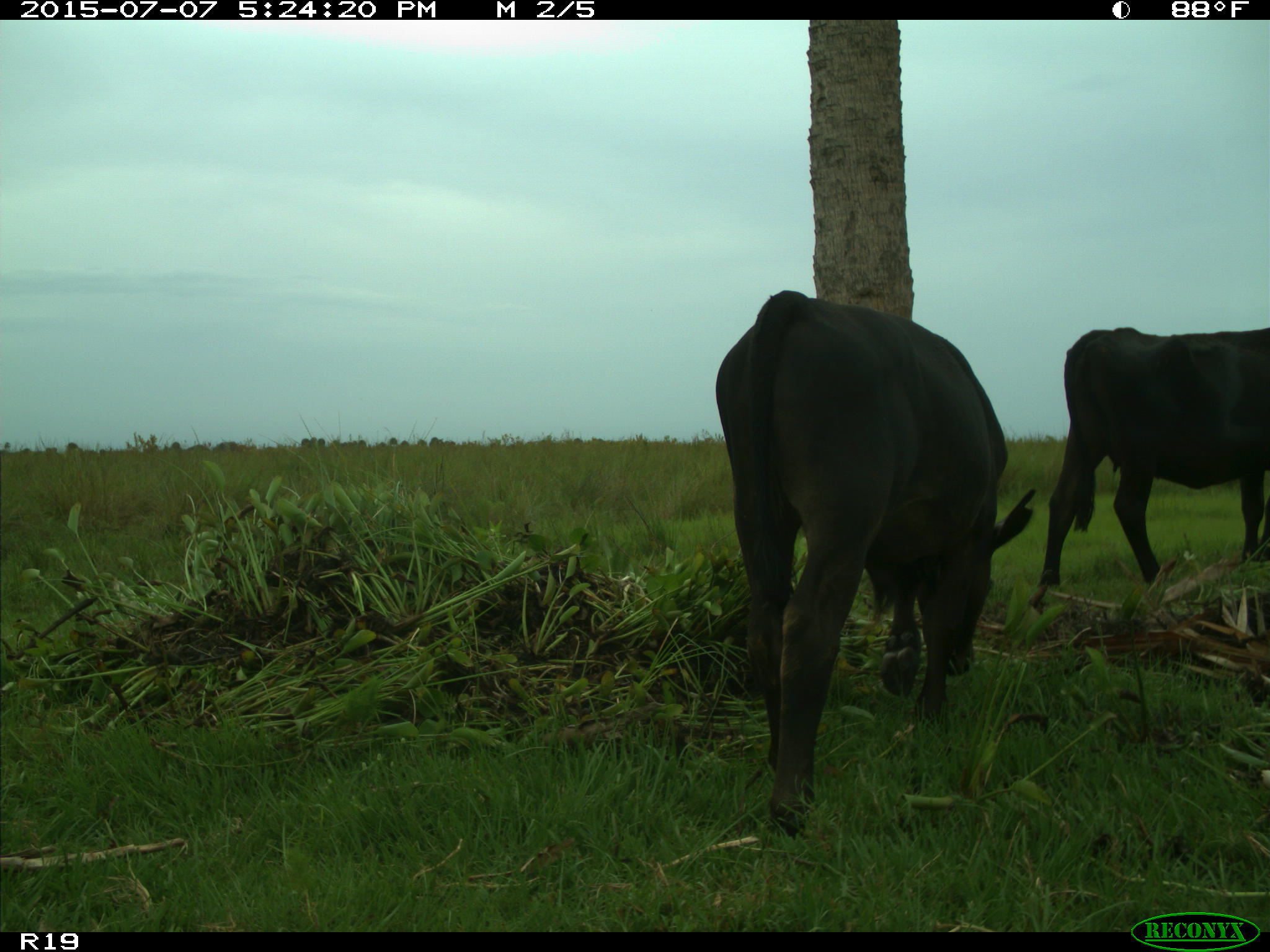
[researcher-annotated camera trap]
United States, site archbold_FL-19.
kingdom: Animalia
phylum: Chordata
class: Mammalia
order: Artiodactyla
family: Bovidae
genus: Bos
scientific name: Bos taurus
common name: domestic cow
Bos taurus (domestic cow).